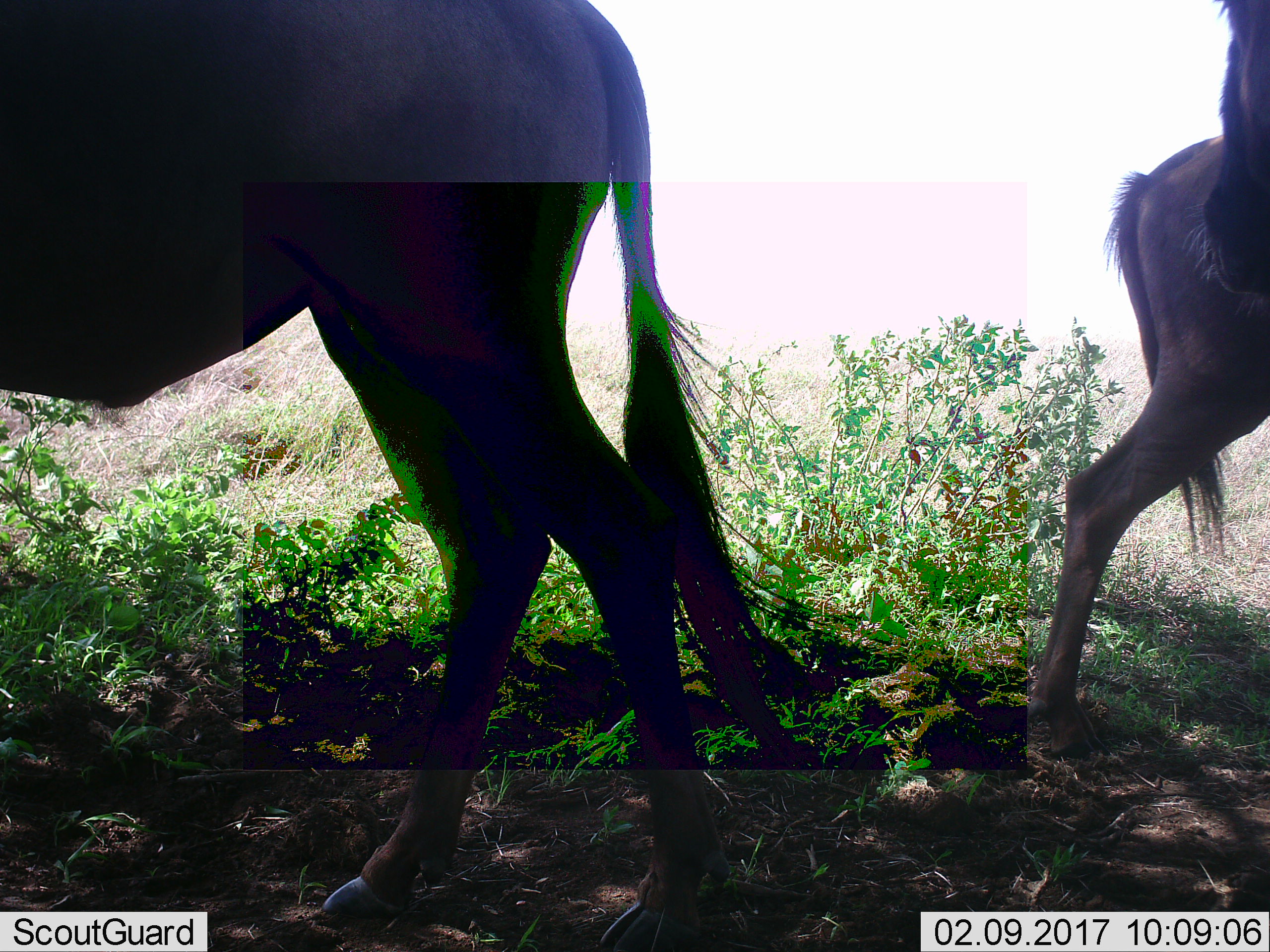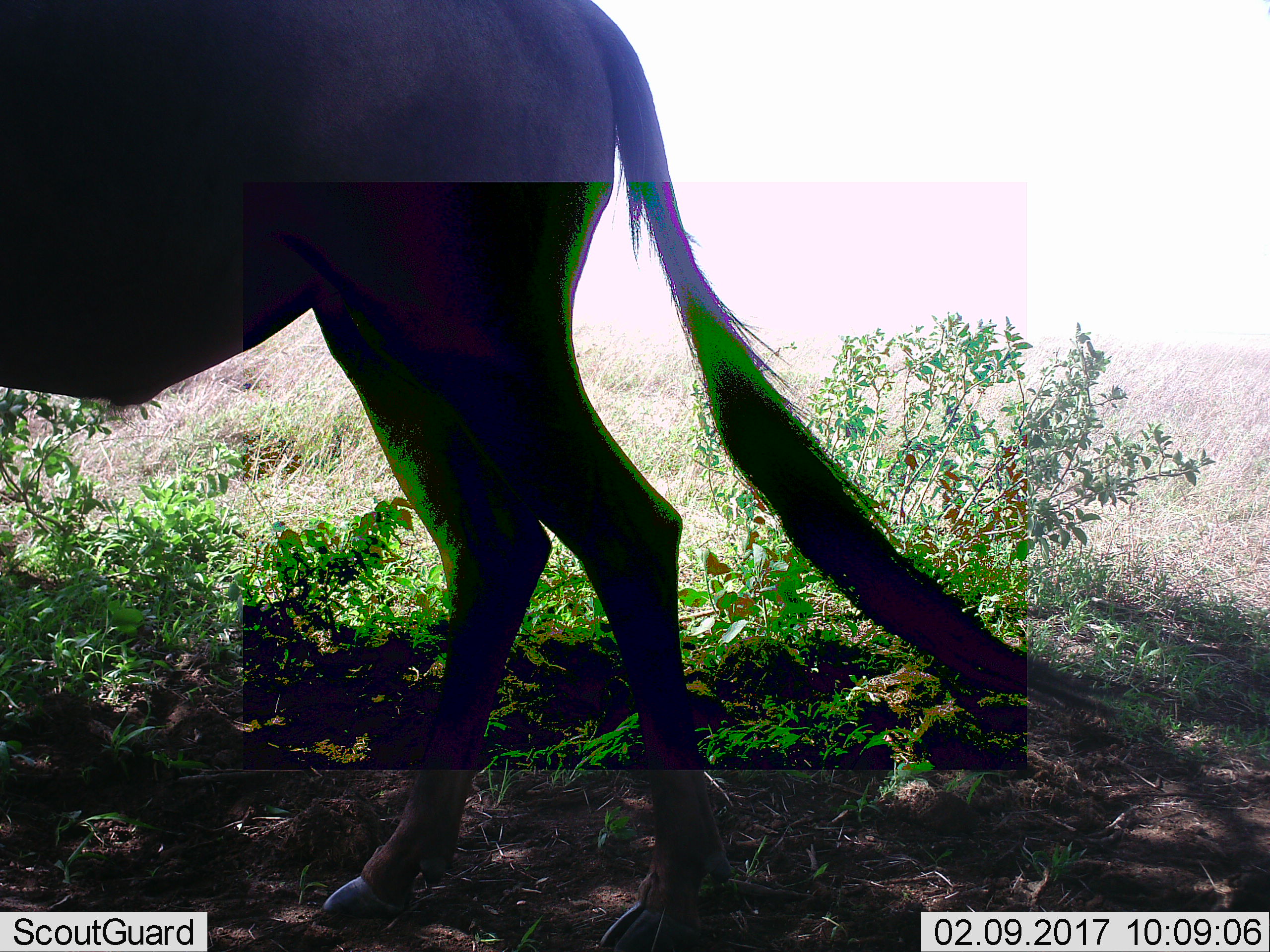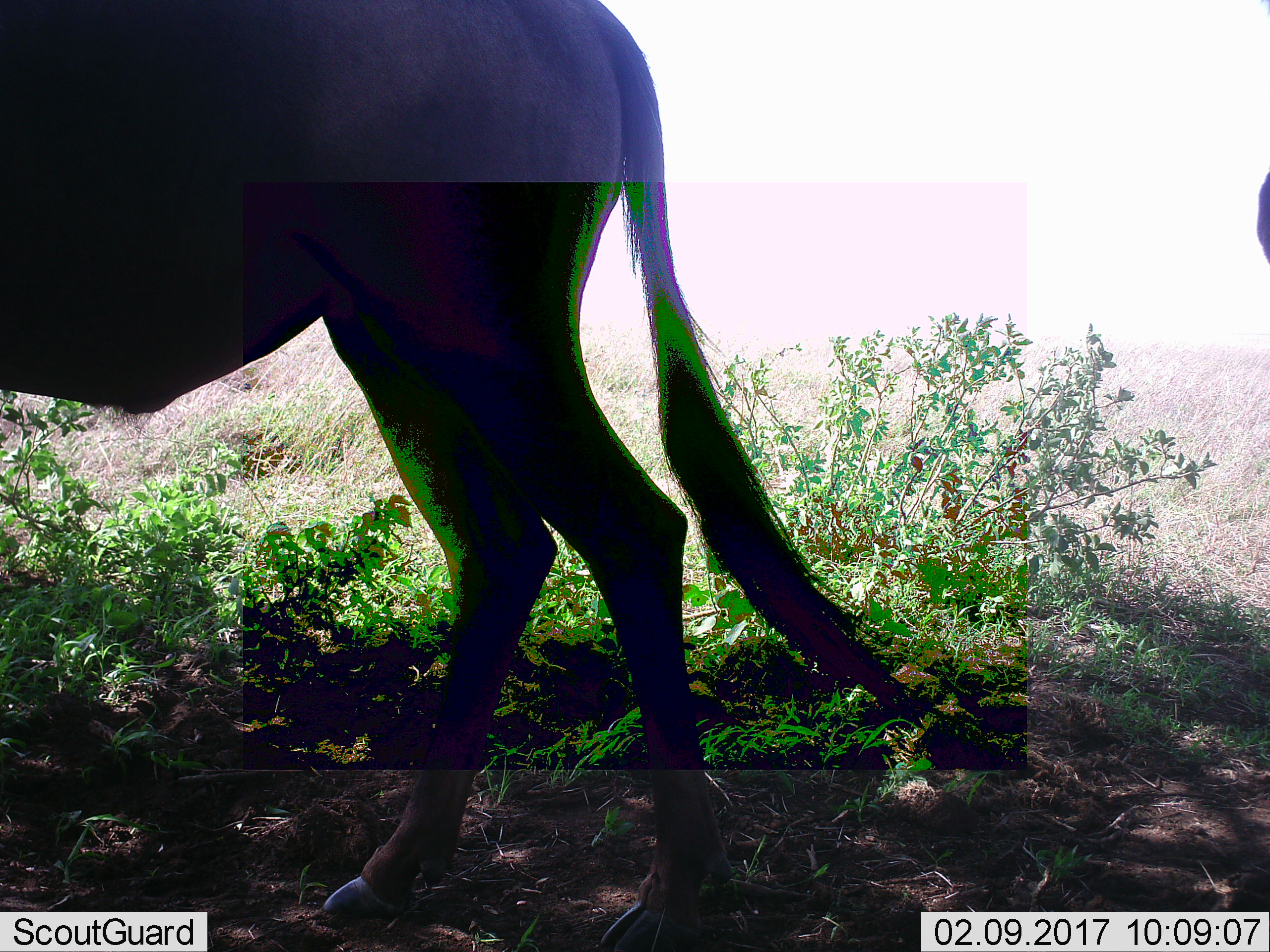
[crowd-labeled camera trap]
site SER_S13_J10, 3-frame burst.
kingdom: Animalia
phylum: Chordata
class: Mammalia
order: Artiodactyla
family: Bovidae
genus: Connochaetes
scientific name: Connochaetes taurinus taurinus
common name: blue wildebeest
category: wildebeestblue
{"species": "wildebeestblue (blue wildebeest) (Connochaetes taurinus taurinus)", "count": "3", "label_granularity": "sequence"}